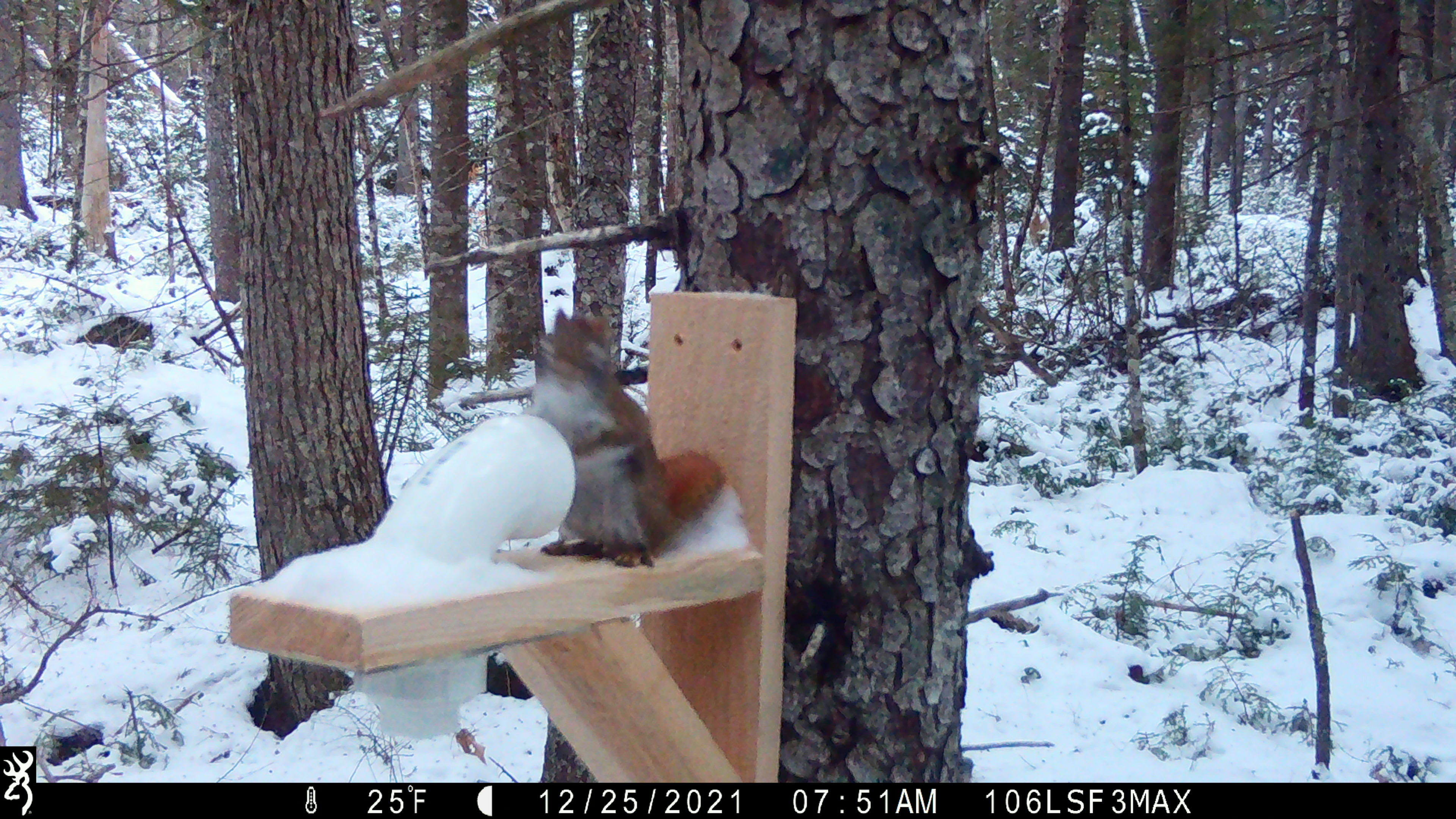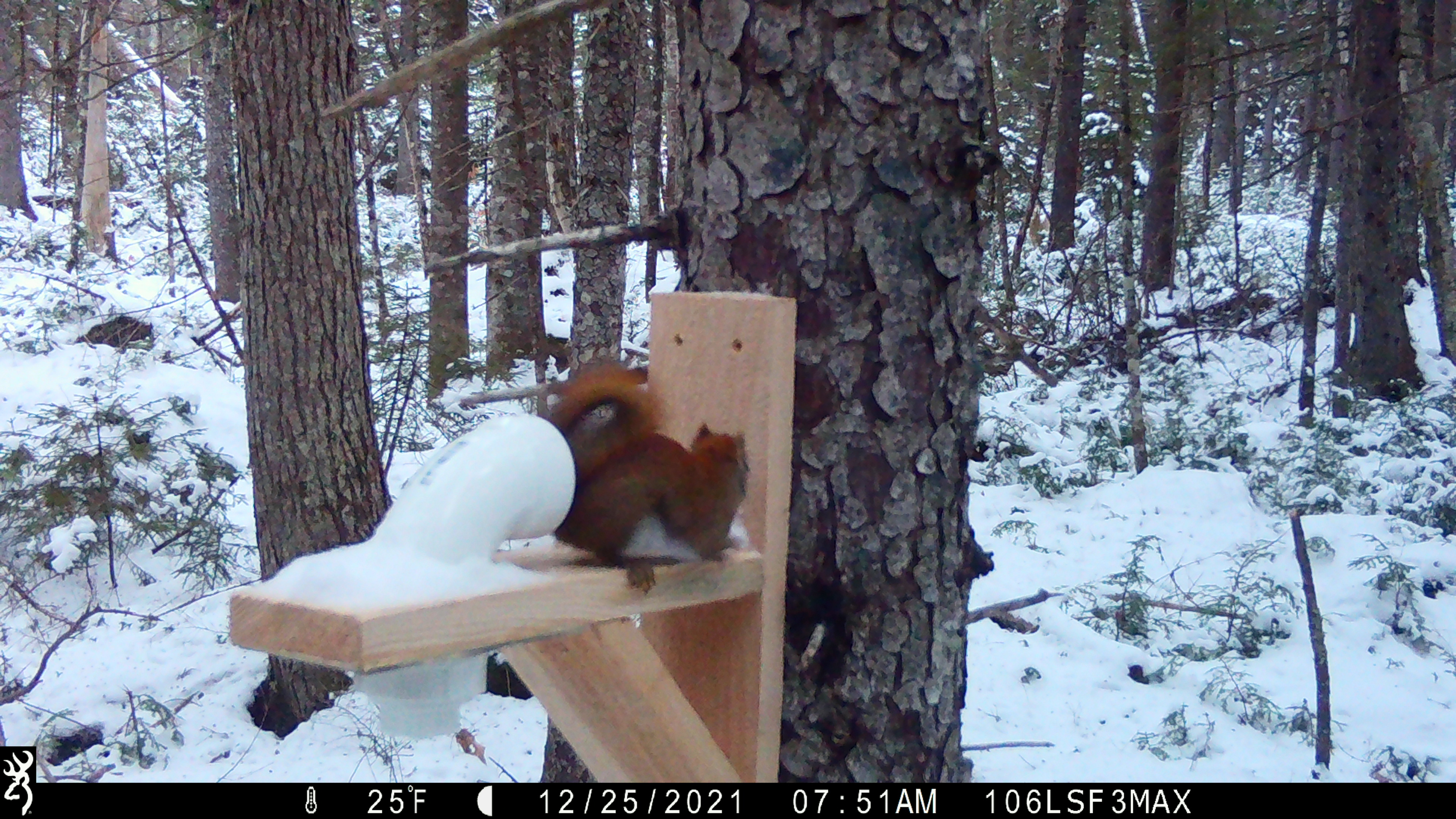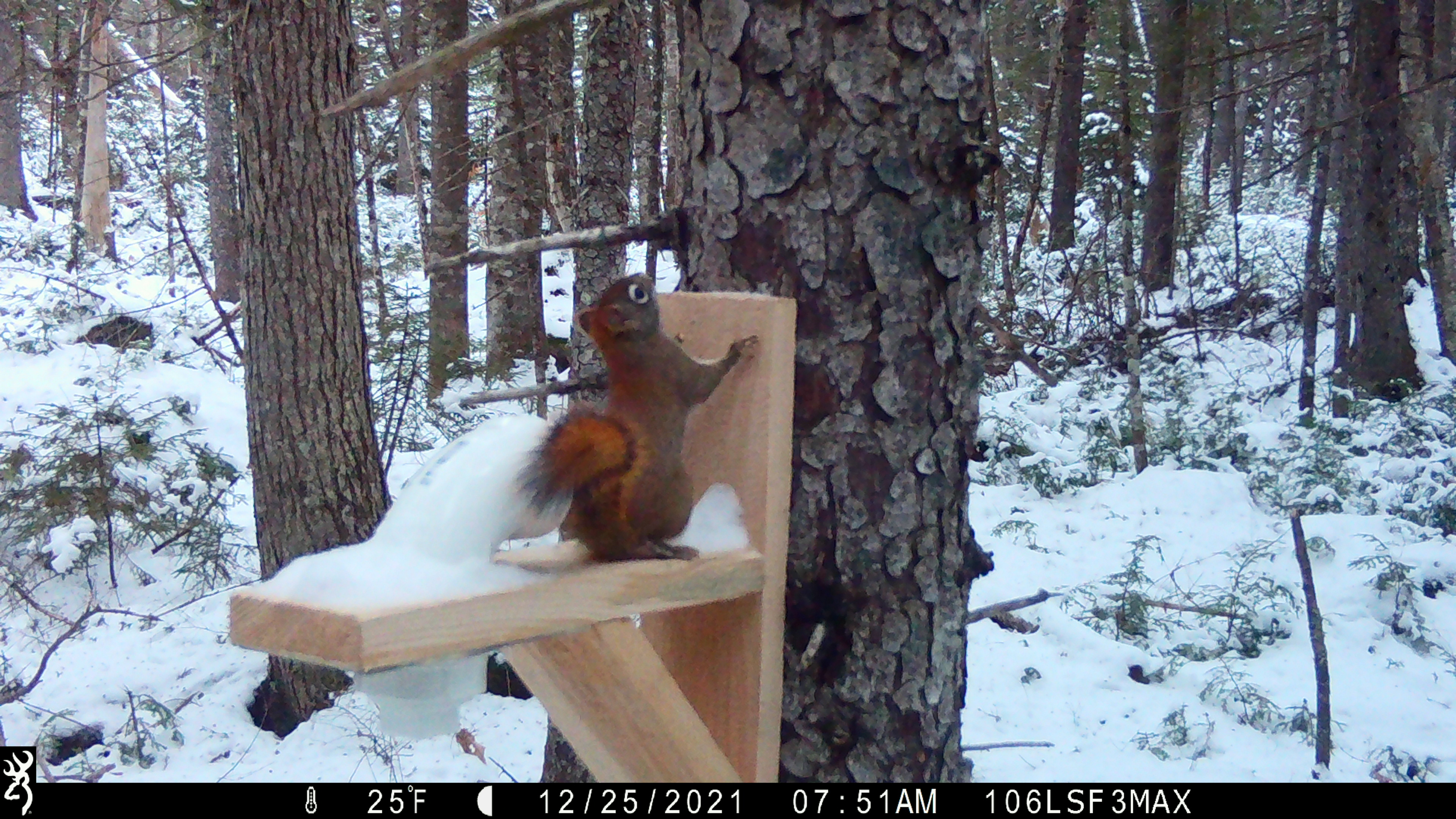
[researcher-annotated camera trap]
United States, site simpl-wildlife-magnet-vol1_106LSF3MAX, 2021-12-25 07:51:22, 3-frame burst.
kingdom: Animalia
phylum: Chordata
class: Mammalia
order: Rodentia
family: Sciuridae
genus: Tamiasciurus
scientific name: Tamiasciurus hudsonicus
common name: red squirrel